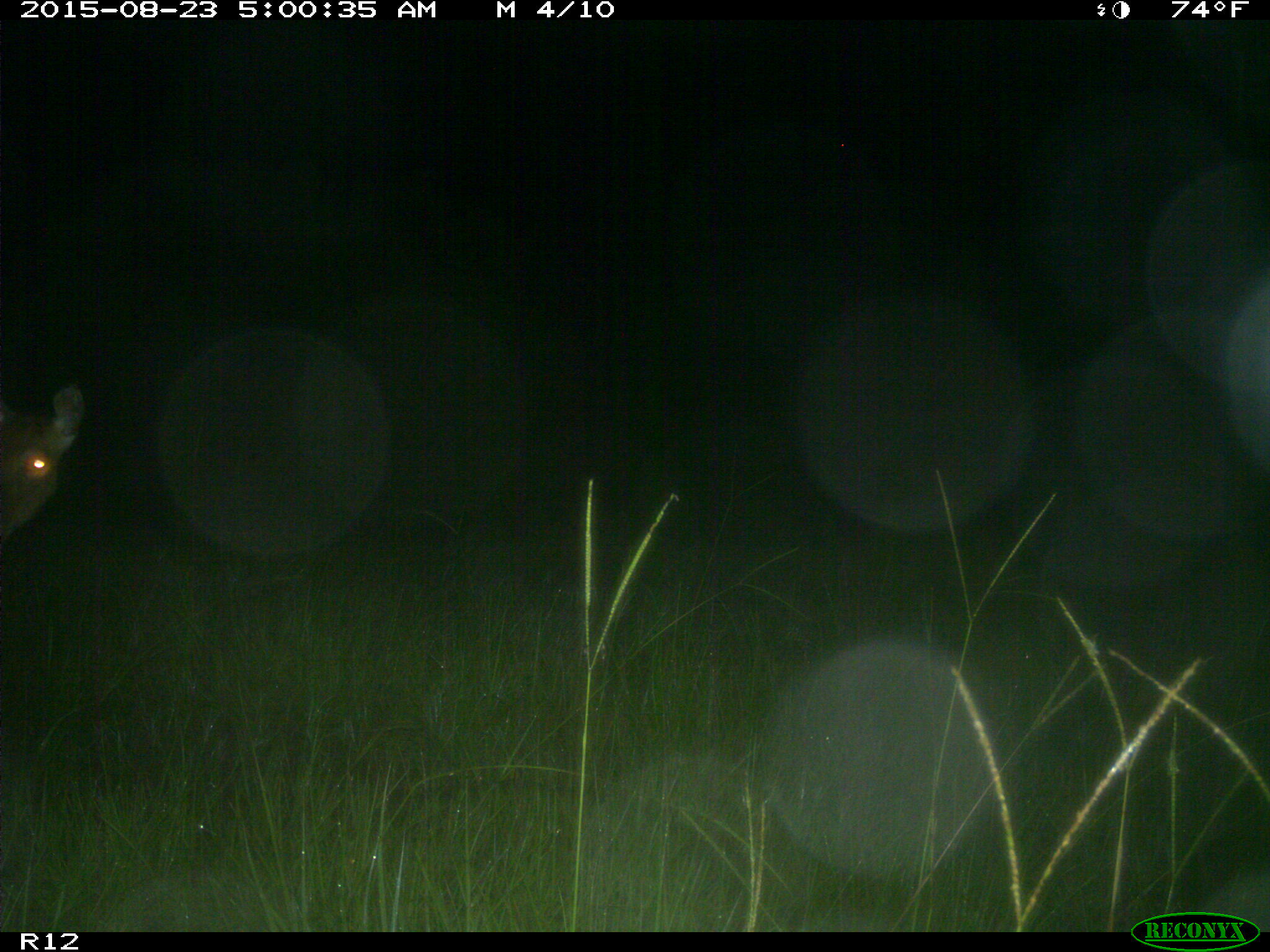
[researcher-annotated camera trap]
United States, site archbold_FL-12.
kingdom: Animalia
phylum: Chordata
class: Mammalia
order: Artiodactyla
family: Cervidae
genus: Odocoileus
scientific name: Odocoileus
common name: deer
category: unidentified deer